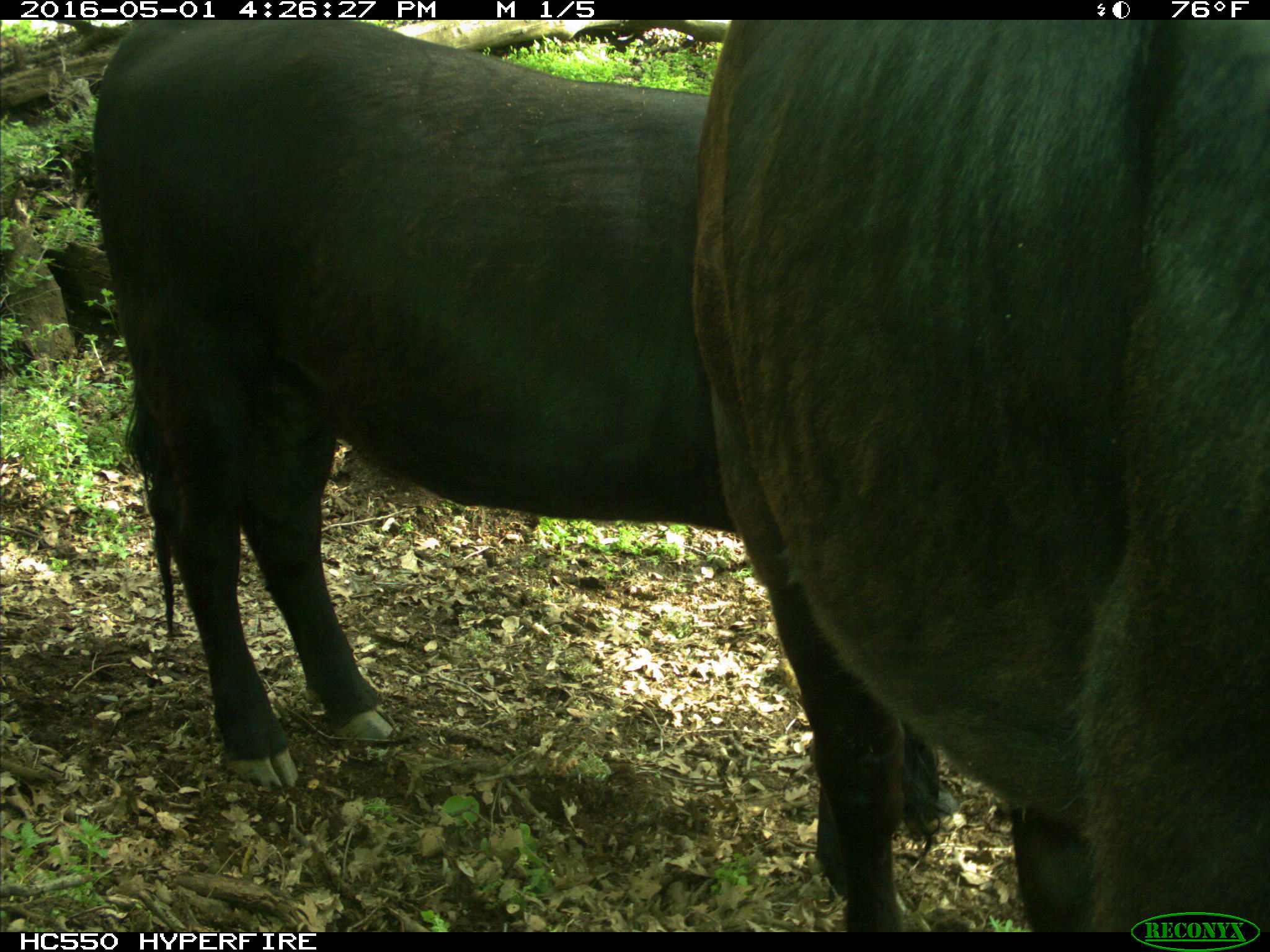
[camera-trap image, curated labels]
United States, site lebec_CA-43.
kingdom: Animalia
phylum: Chordata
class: Mammalia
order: Artiodactyla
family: Bovidae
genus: Bos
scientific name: Bos taurus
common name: domestic cow